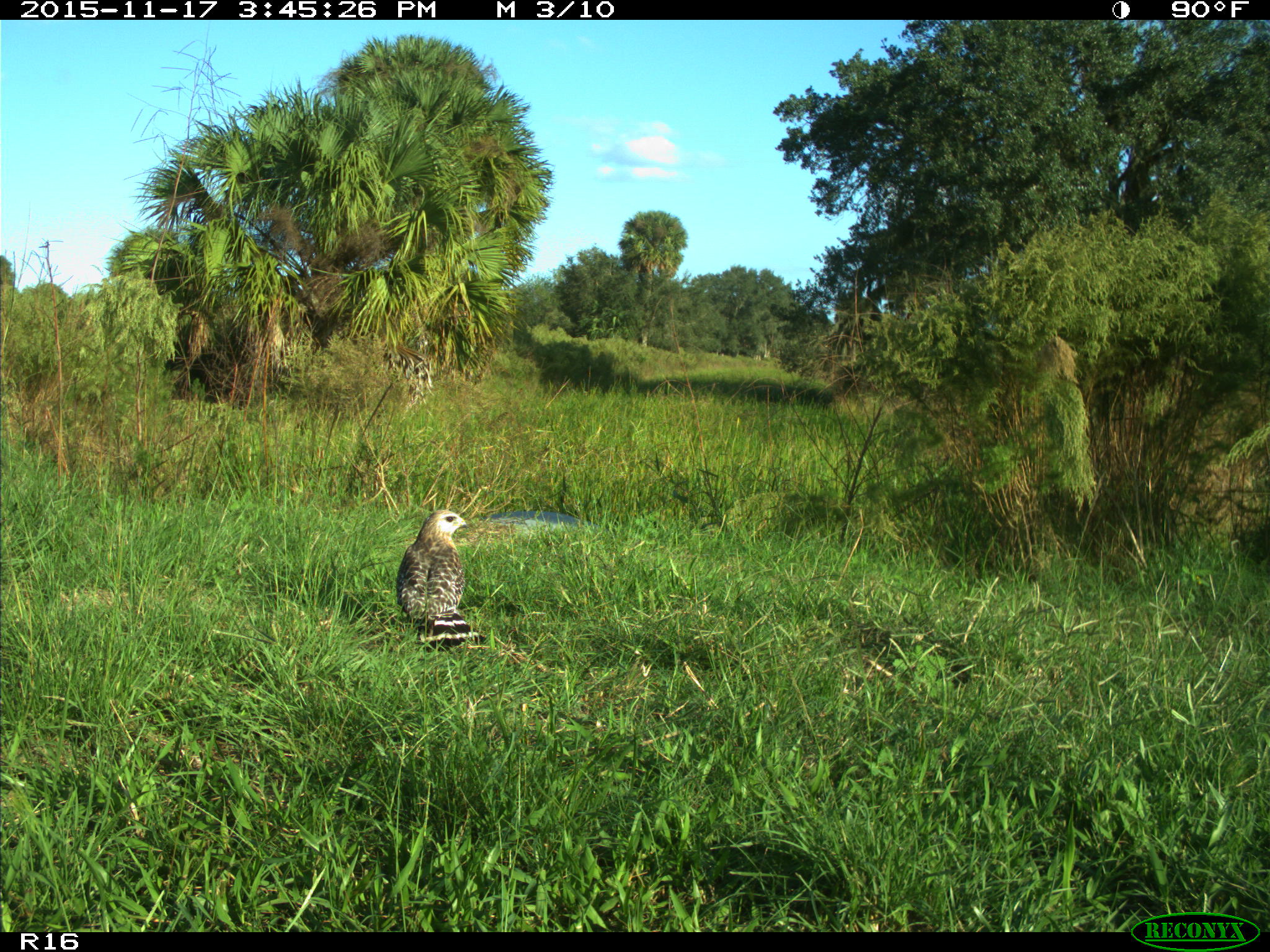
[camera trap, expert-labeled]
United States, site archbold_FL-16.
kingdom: Animalia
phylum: Chordata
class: Aves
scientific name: Aves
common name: birds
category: unidentified bird